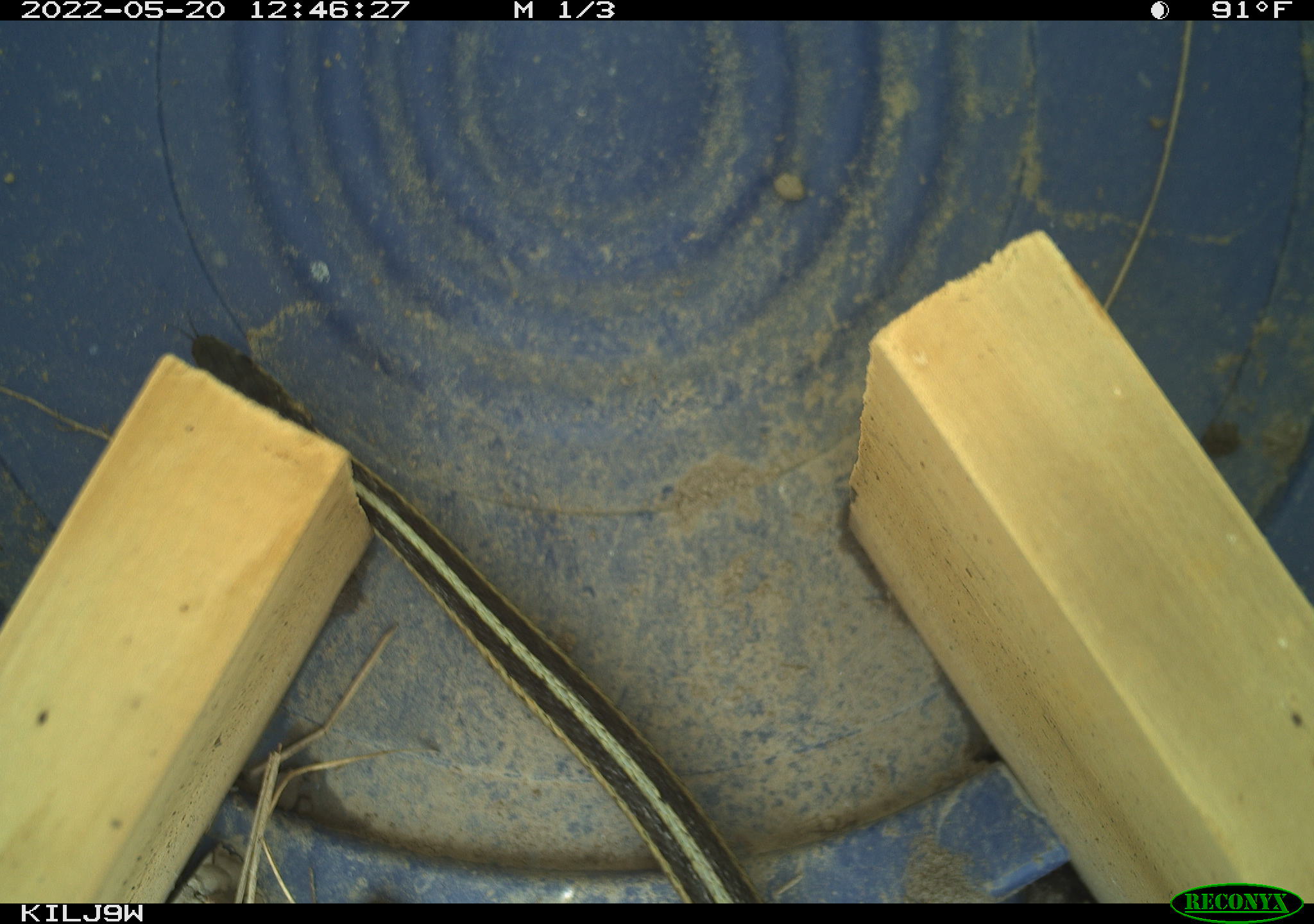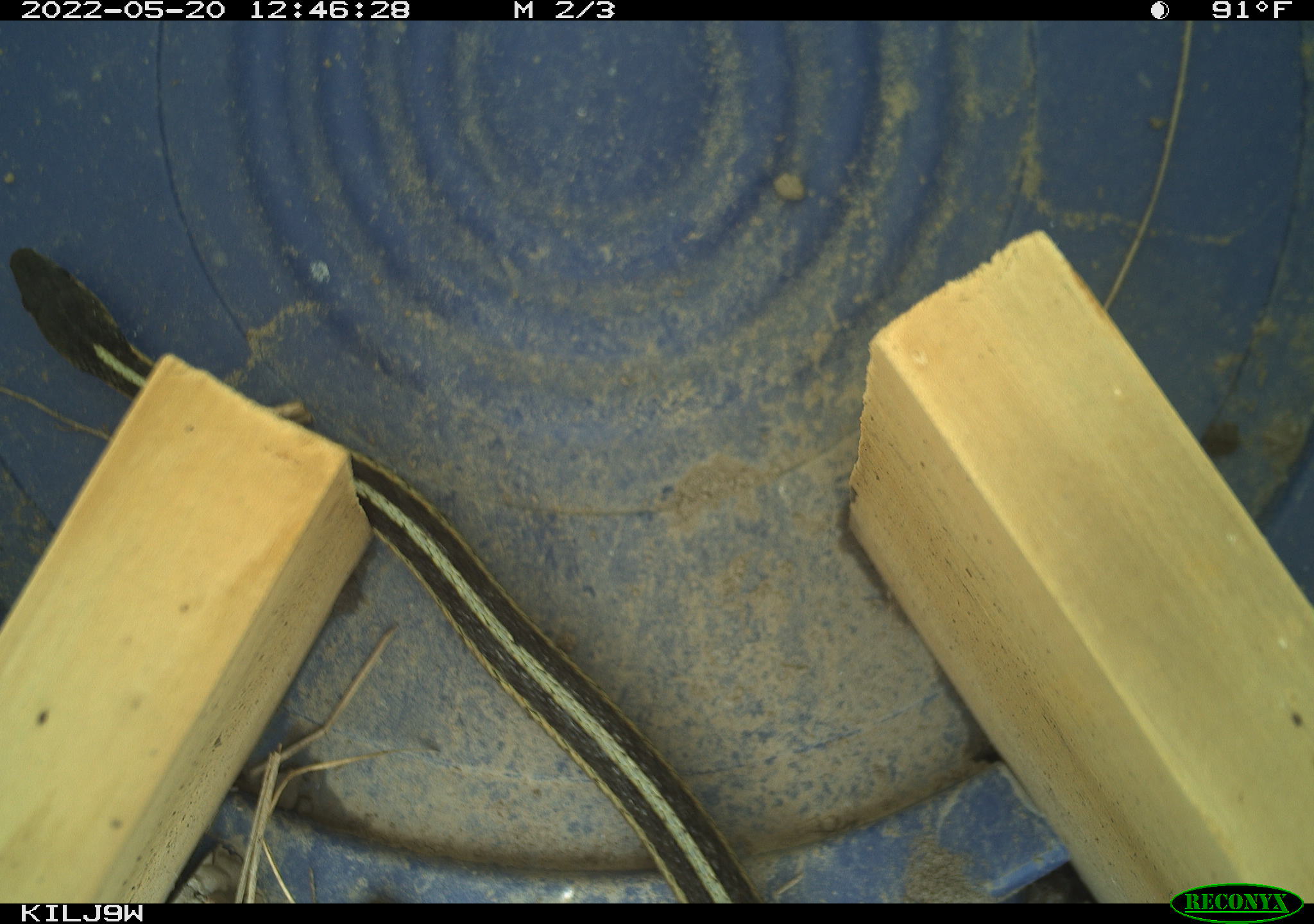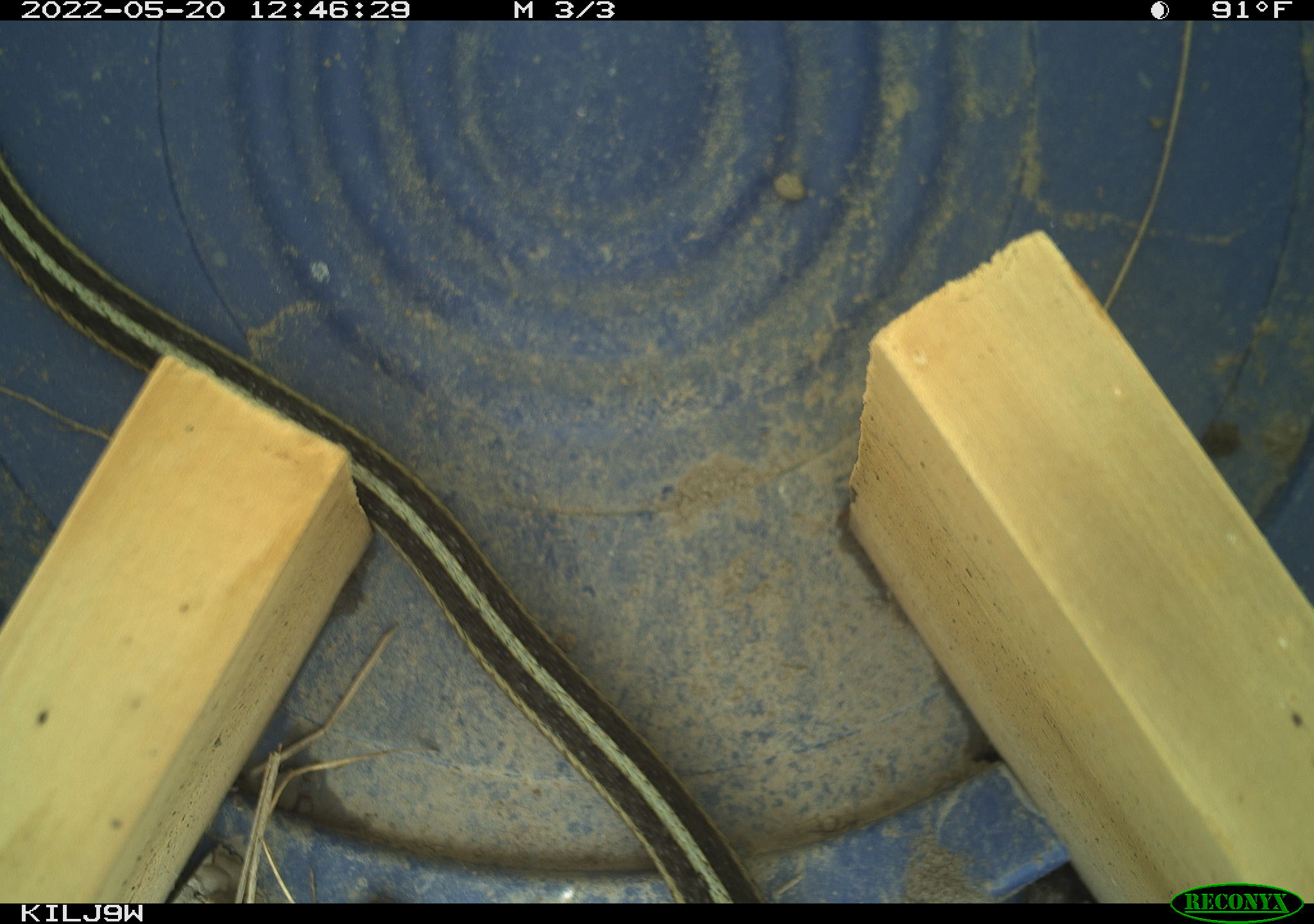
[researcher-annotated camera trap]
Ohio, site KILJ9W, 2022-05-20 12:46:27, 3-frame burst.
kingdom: Animalia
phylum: Chordata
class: Reptilia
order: Squamata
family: Colubridae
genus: Thamnophis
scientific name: Thamnophis sirtalis sirtalis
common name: eastern gartersnake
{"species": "eastern gartersnake (Thamnophis sirtalis sirtalis)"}